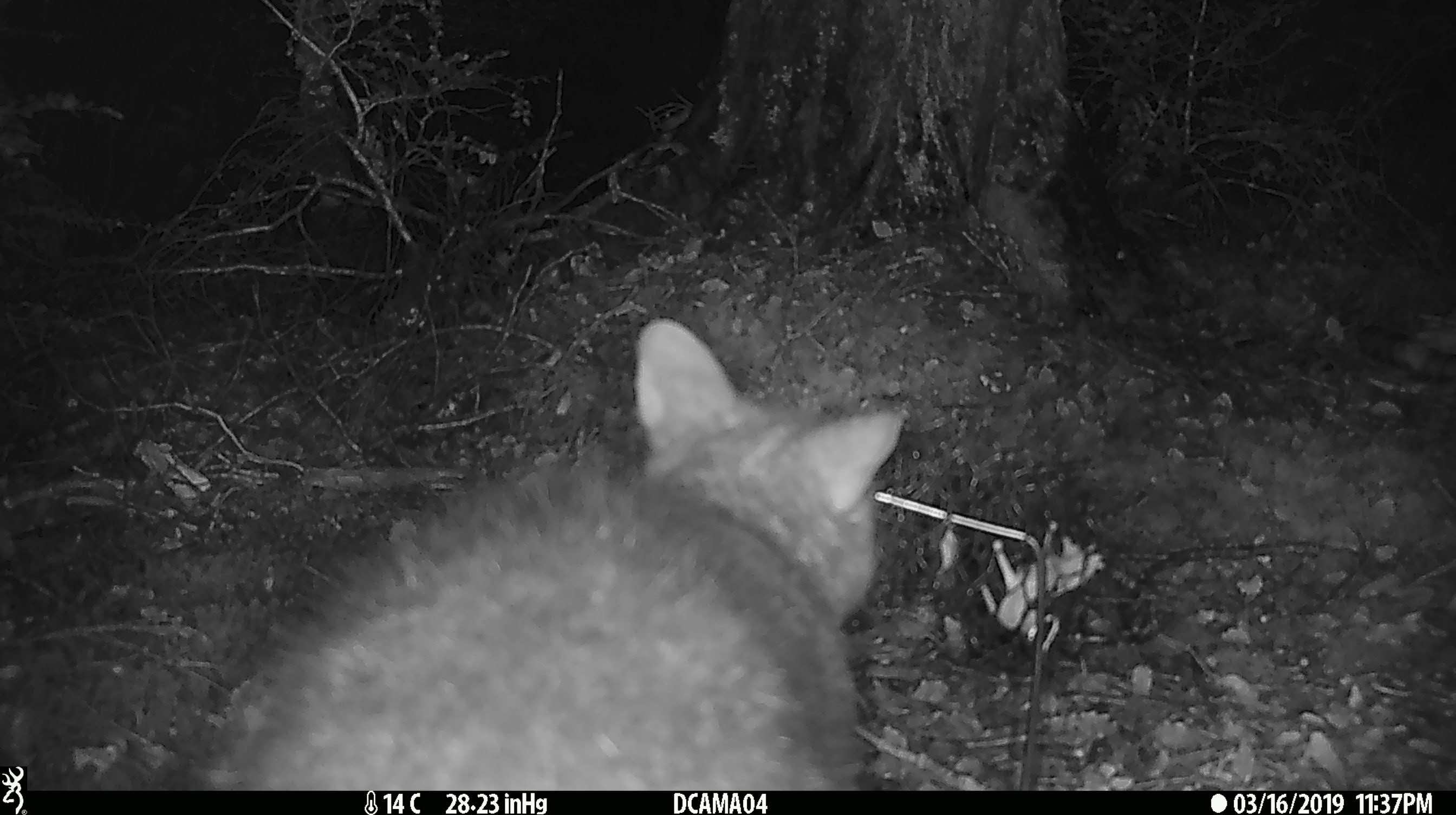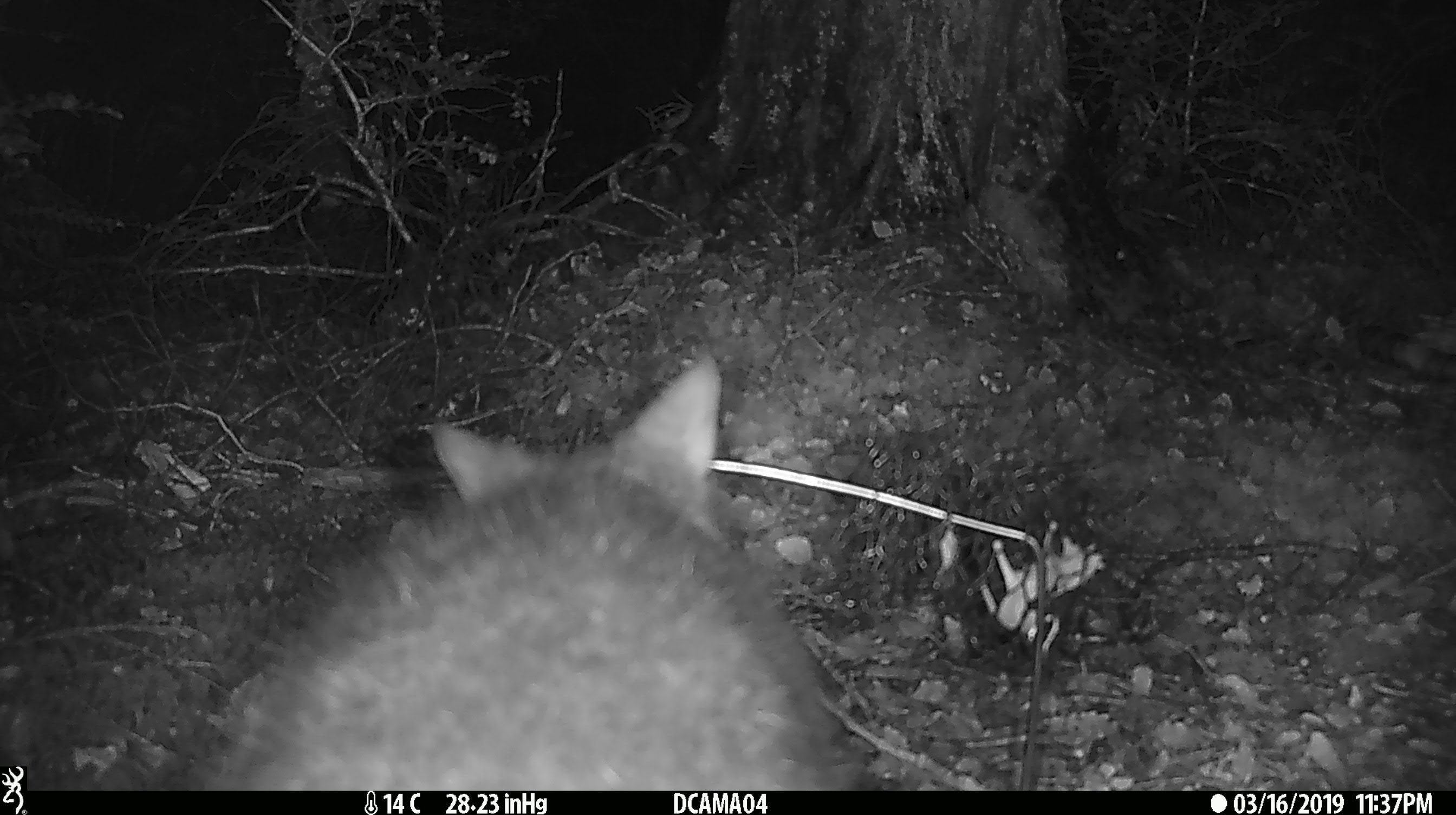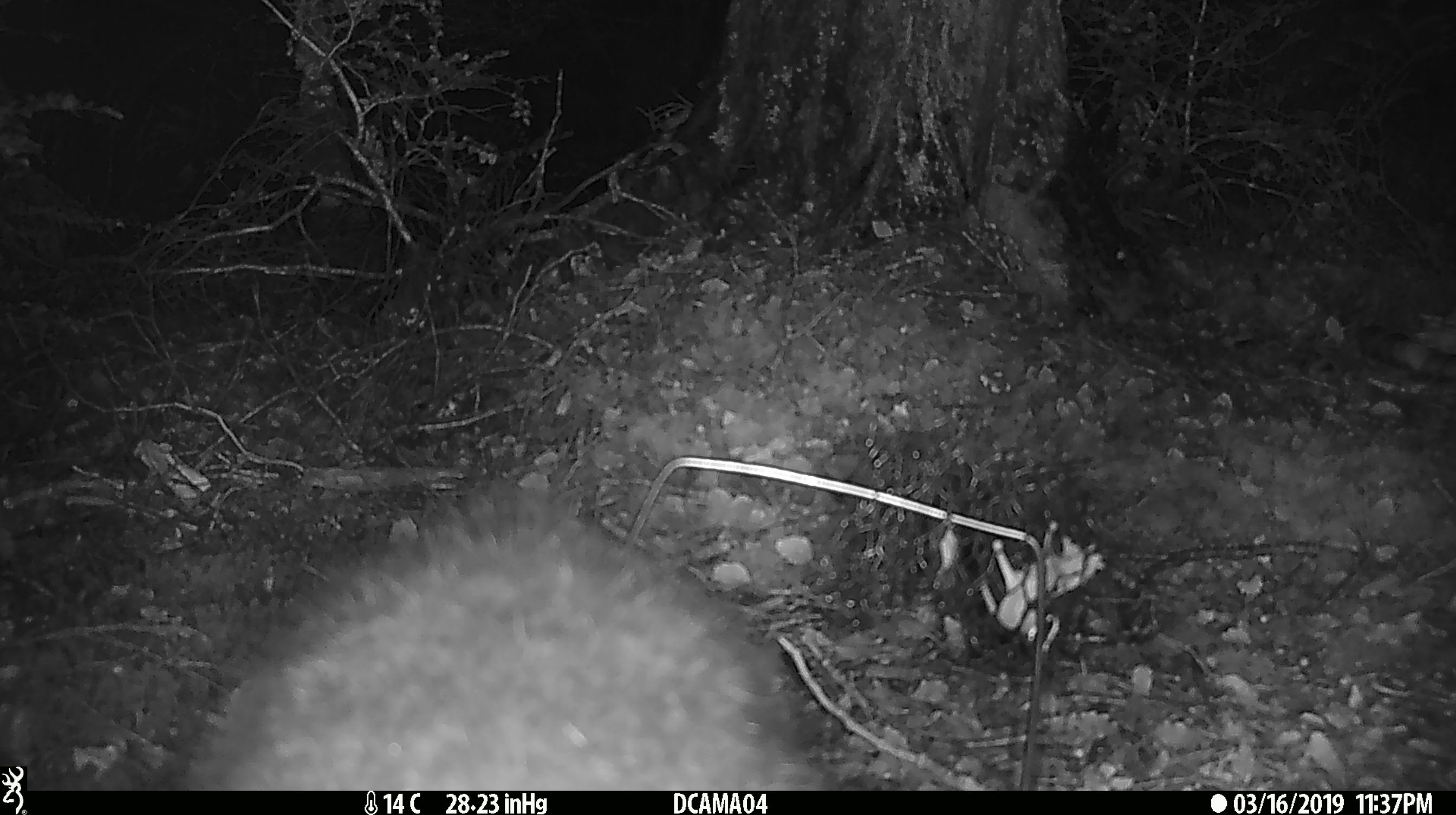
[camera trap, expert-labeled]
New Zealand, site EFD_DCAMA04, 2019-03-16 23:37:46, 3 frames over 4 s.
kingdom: Animalia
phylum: Chordata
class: Mammalia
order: Diprotodontia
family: Phalangeridae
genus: Trichosurus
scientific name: Trichosurus vulpecula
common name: common brushtail possum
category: possum